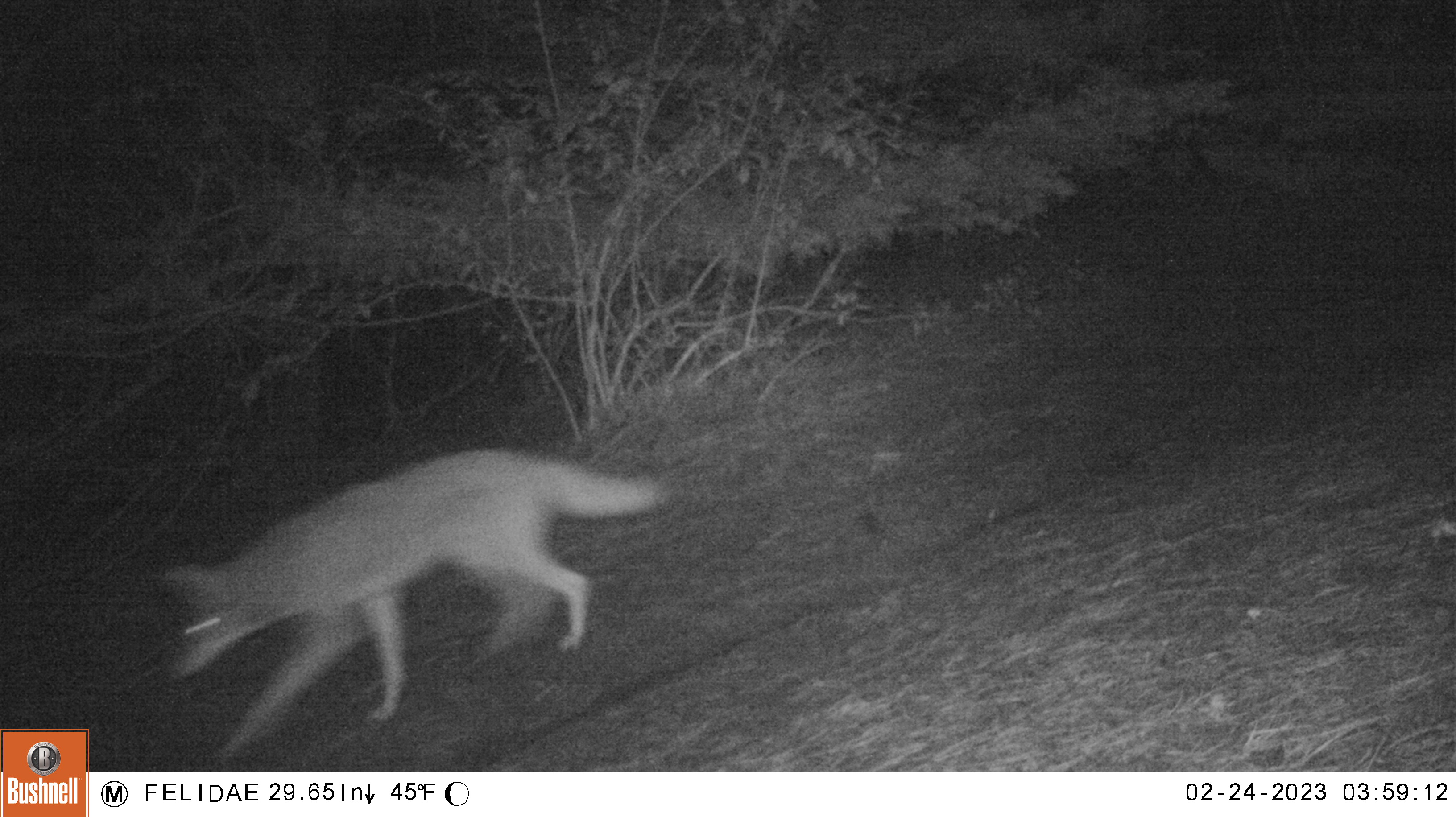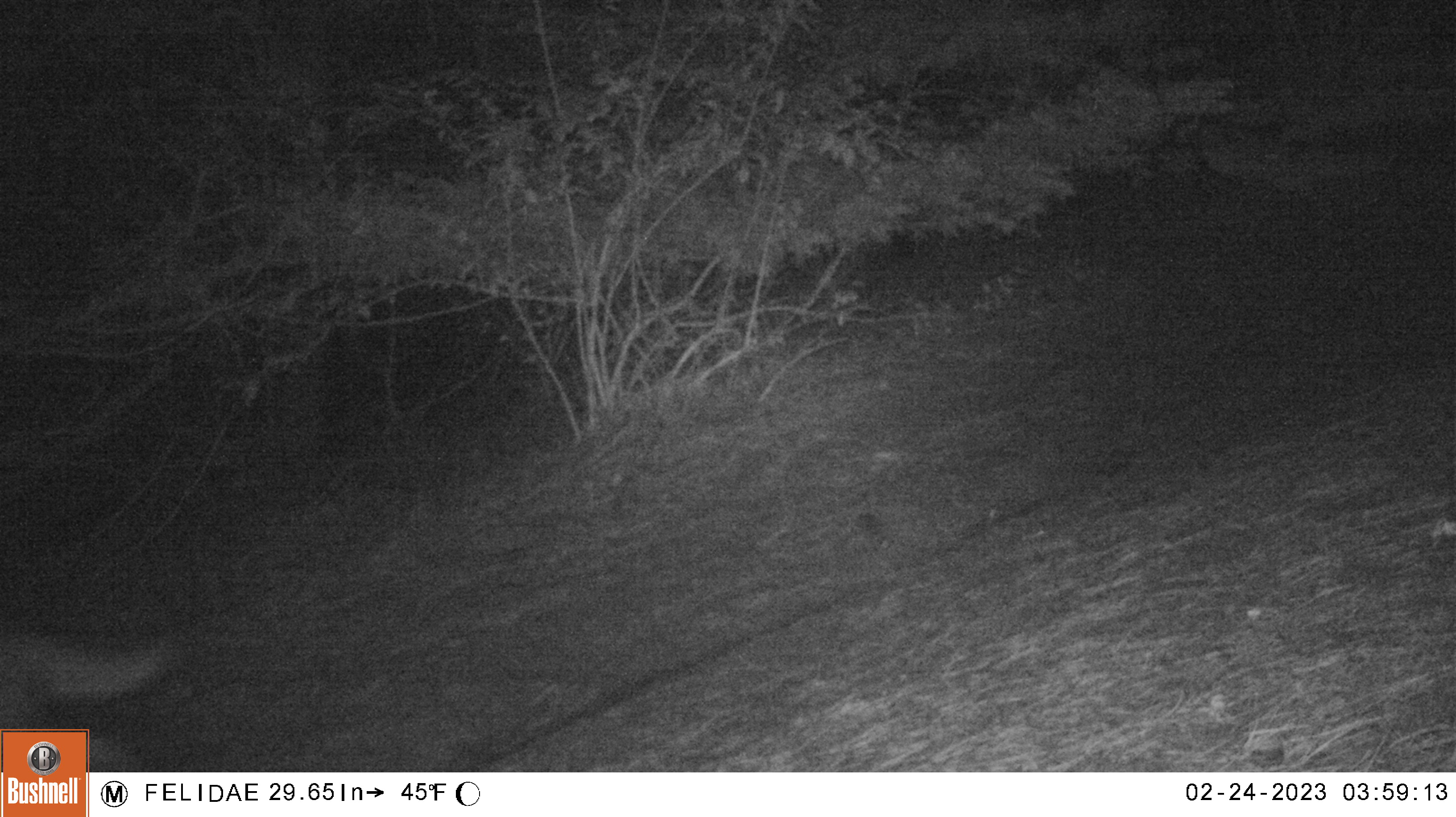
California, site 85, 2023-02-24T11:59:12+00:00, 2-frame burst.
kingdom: Animalia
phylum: Chordata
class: Mammalia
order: Carnivora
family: Canidae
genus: Canis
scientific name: Canis latrans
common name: coyote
Coyote (Canis latrans).